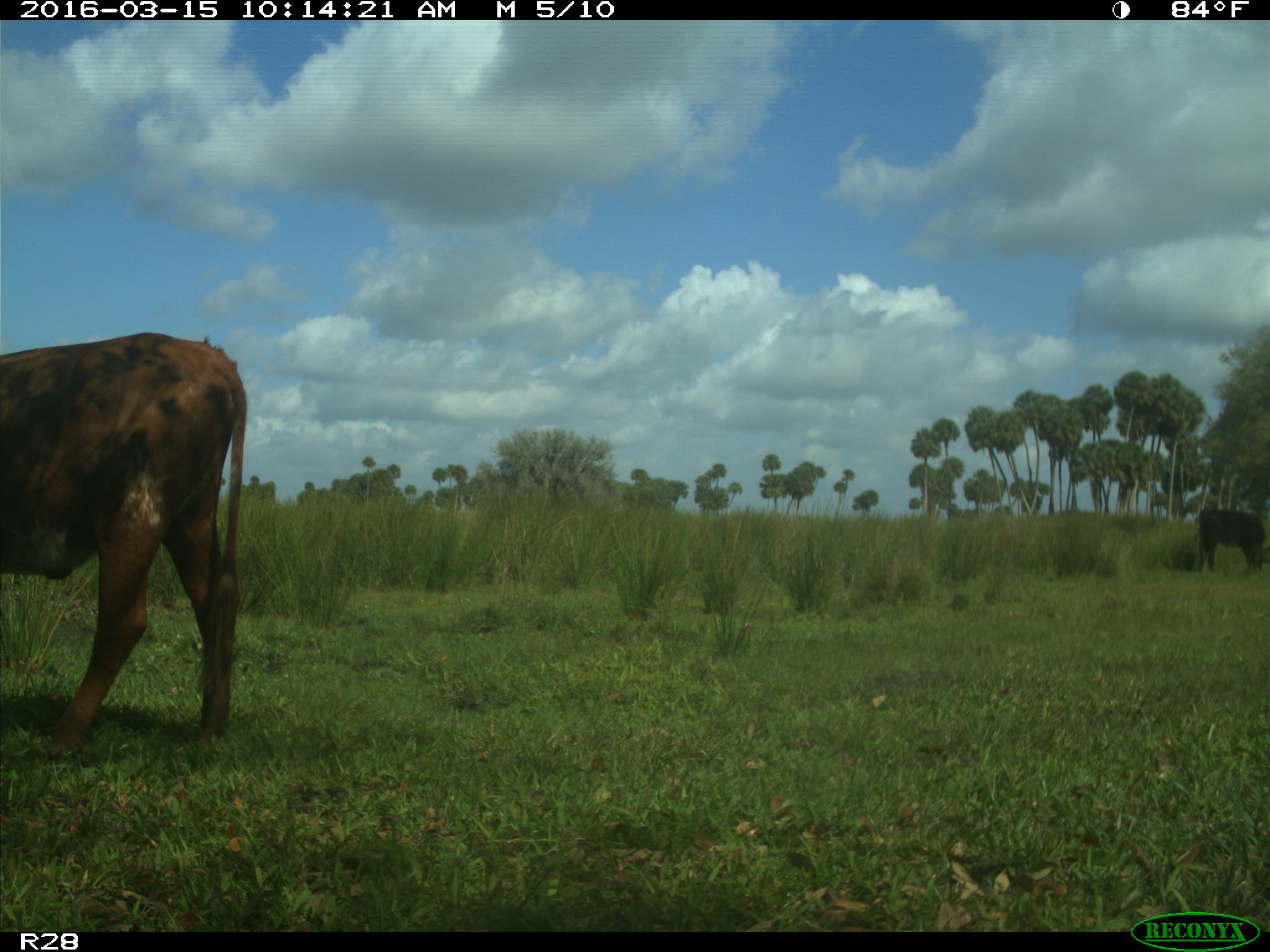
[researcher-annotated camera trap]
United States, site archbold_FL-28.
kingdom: Animalia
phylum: Chordata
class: Mammalia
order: Artiodactyla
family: Bovidae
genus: Bos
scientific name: Bos taurus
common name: domestic cow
Bos taurus (domestic cow).